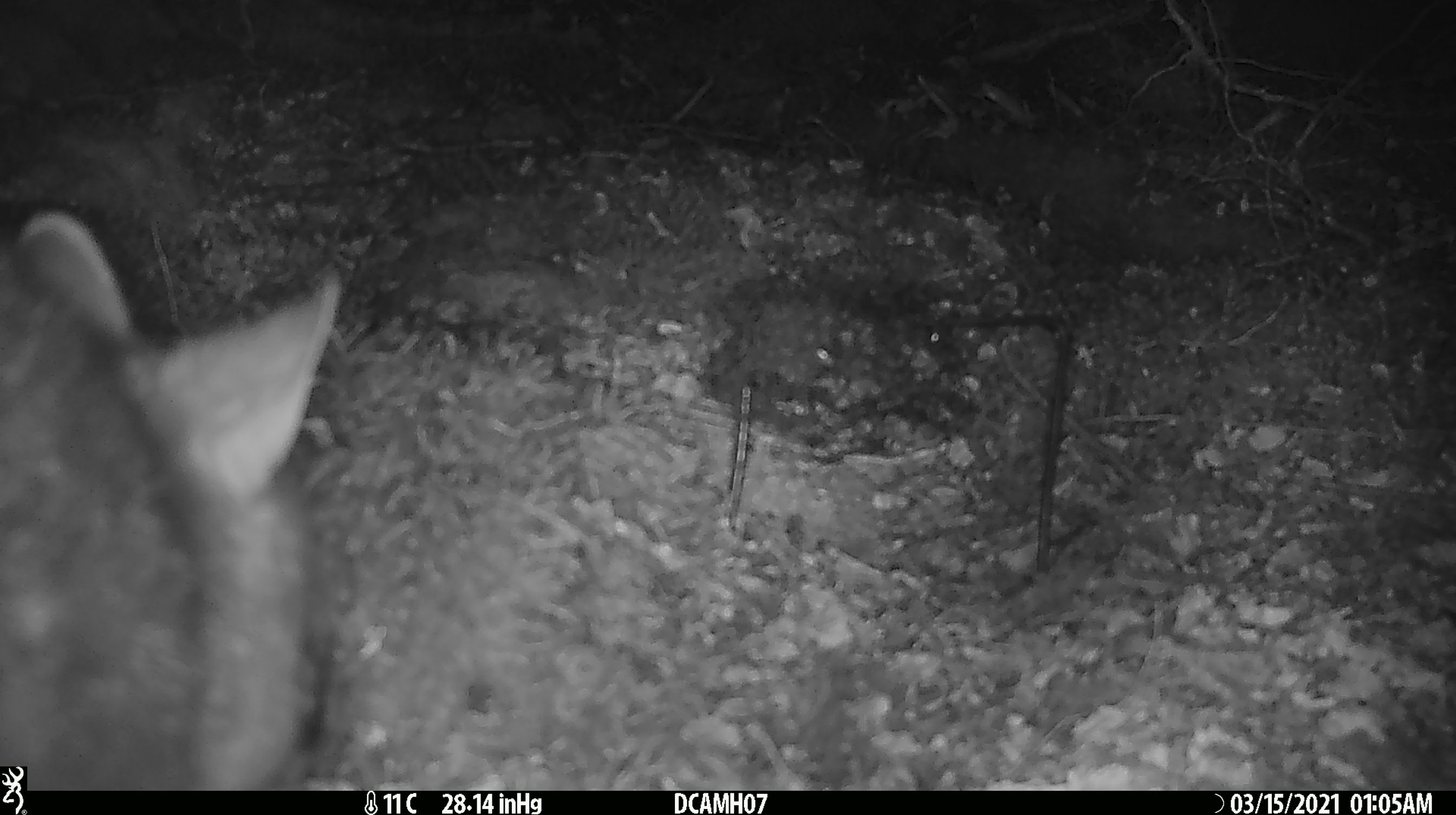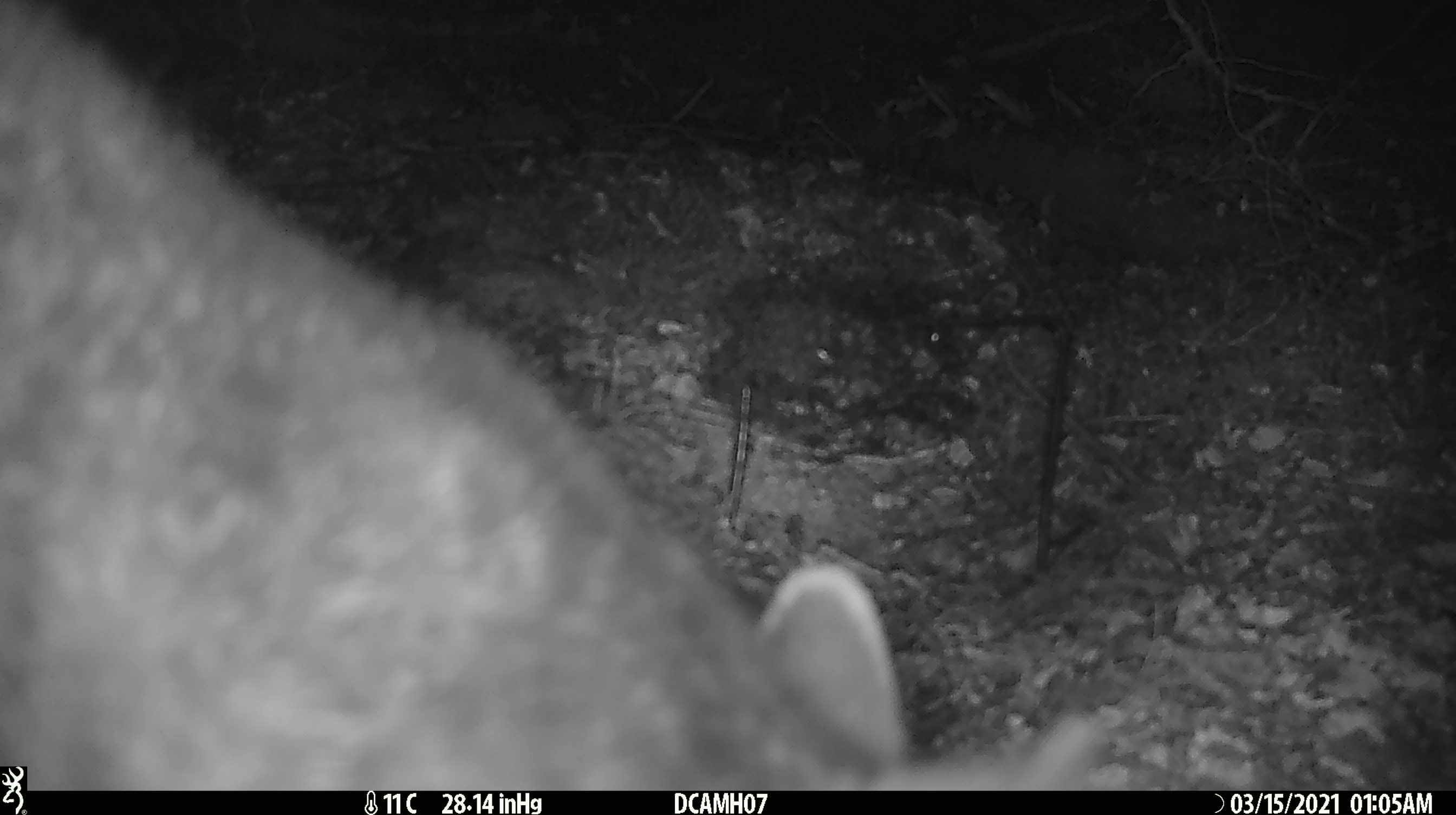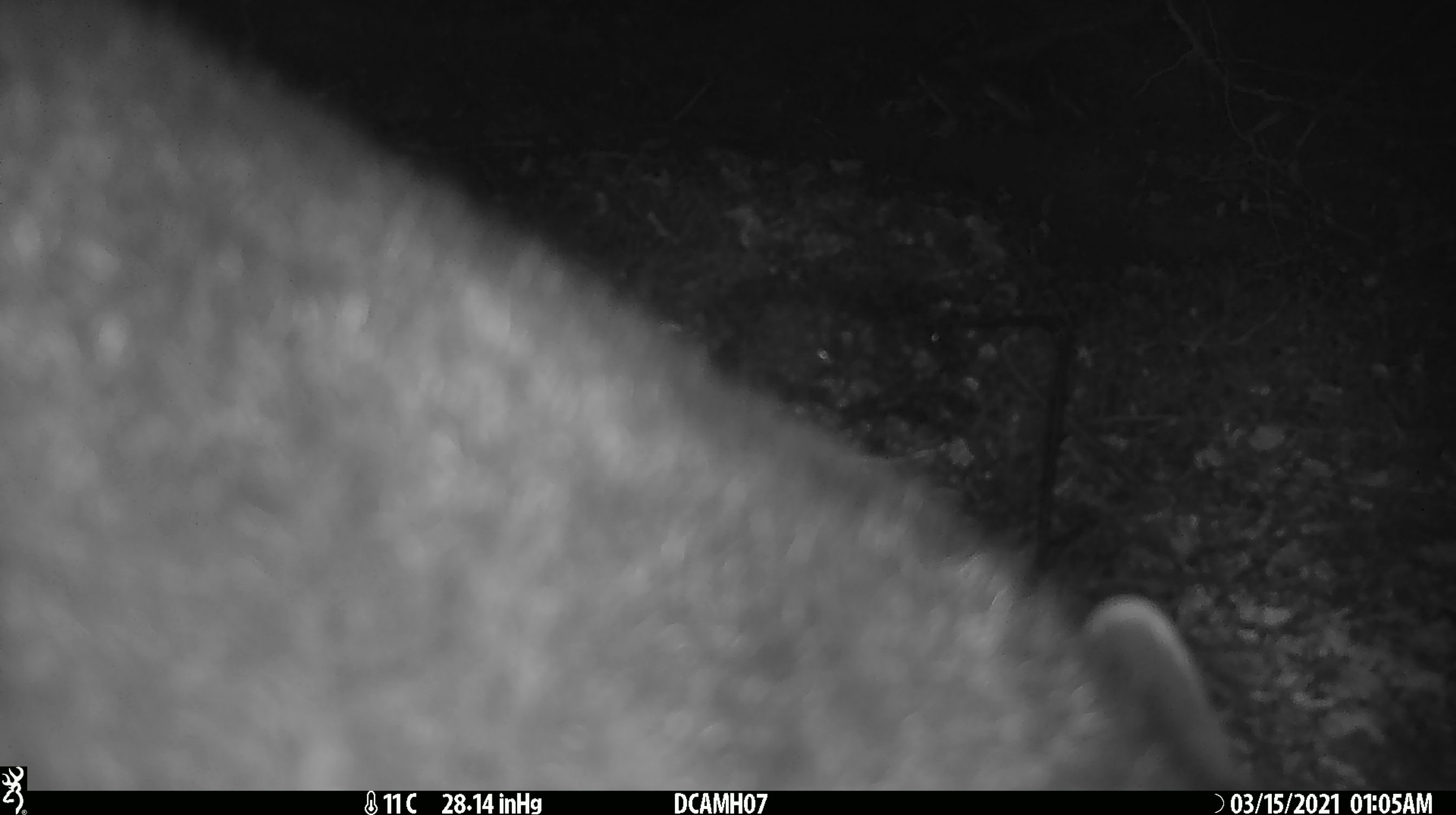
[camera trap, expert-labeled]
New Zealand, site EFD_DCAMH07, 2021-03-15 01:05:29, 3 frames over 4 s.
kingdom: Animalia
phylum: Chordata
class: Mammalia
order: Diprotodontia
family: Phalangeridae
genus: Trichosurus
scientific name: Trichosurus vulpecula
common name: common brushtail possum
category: possum